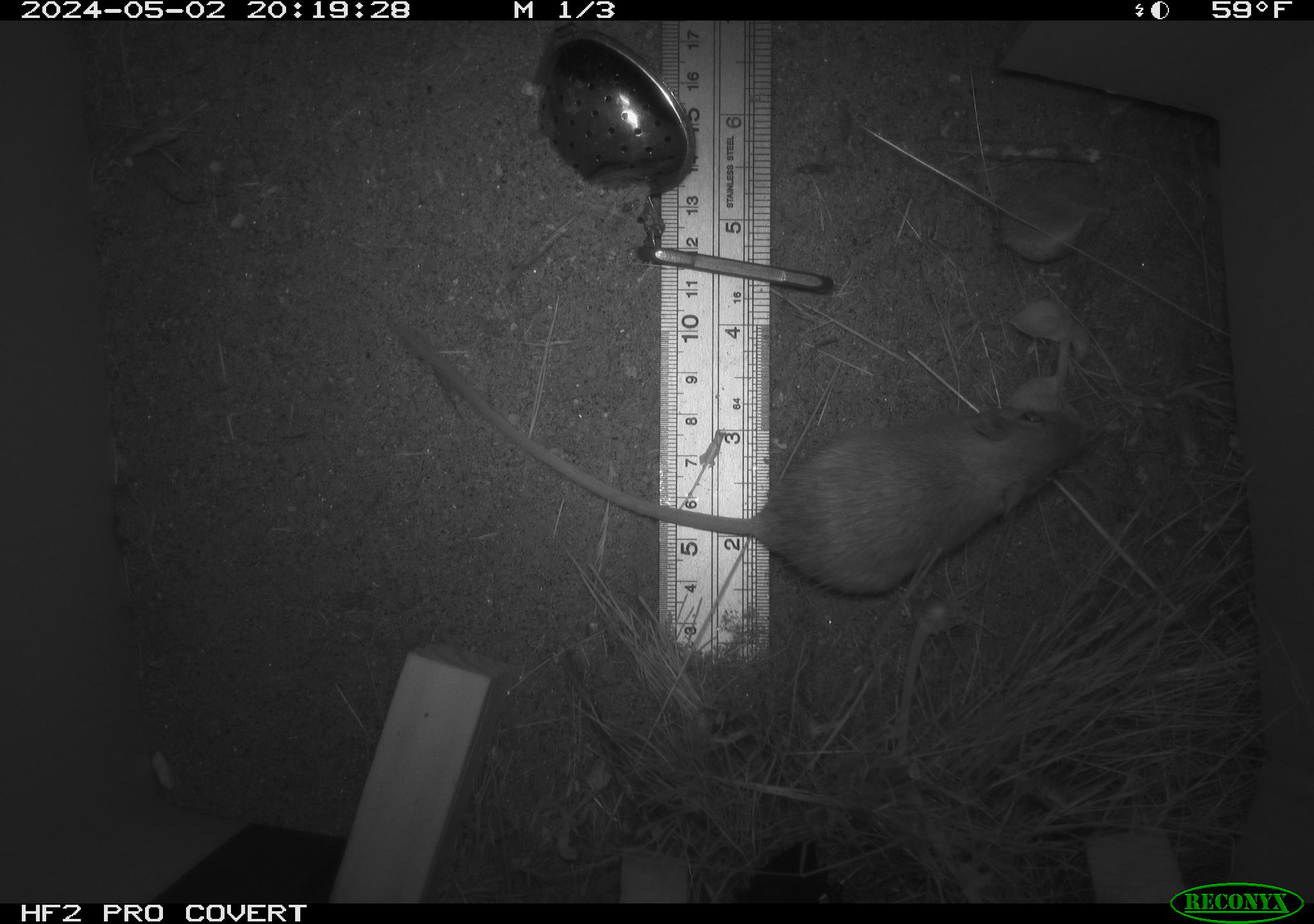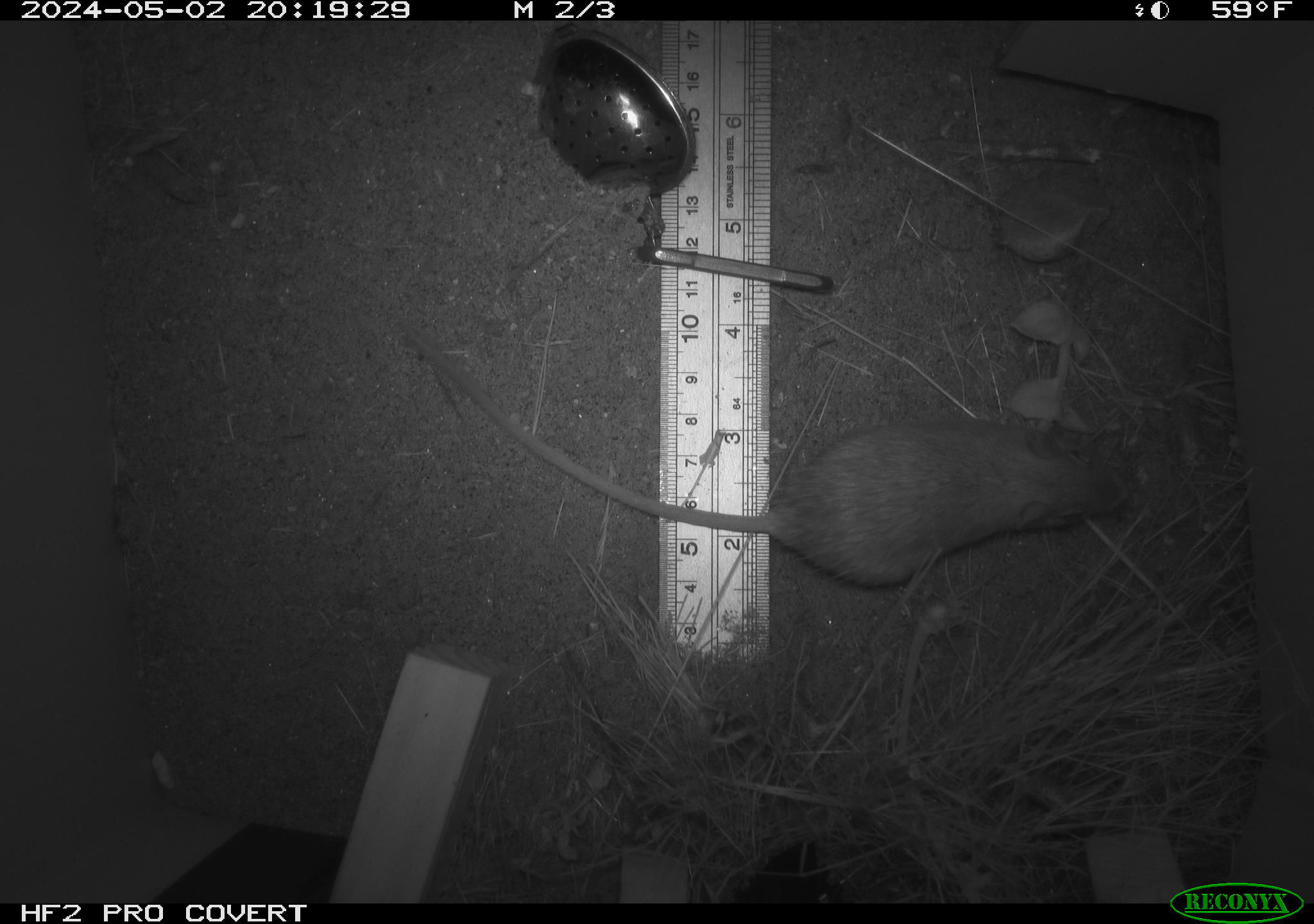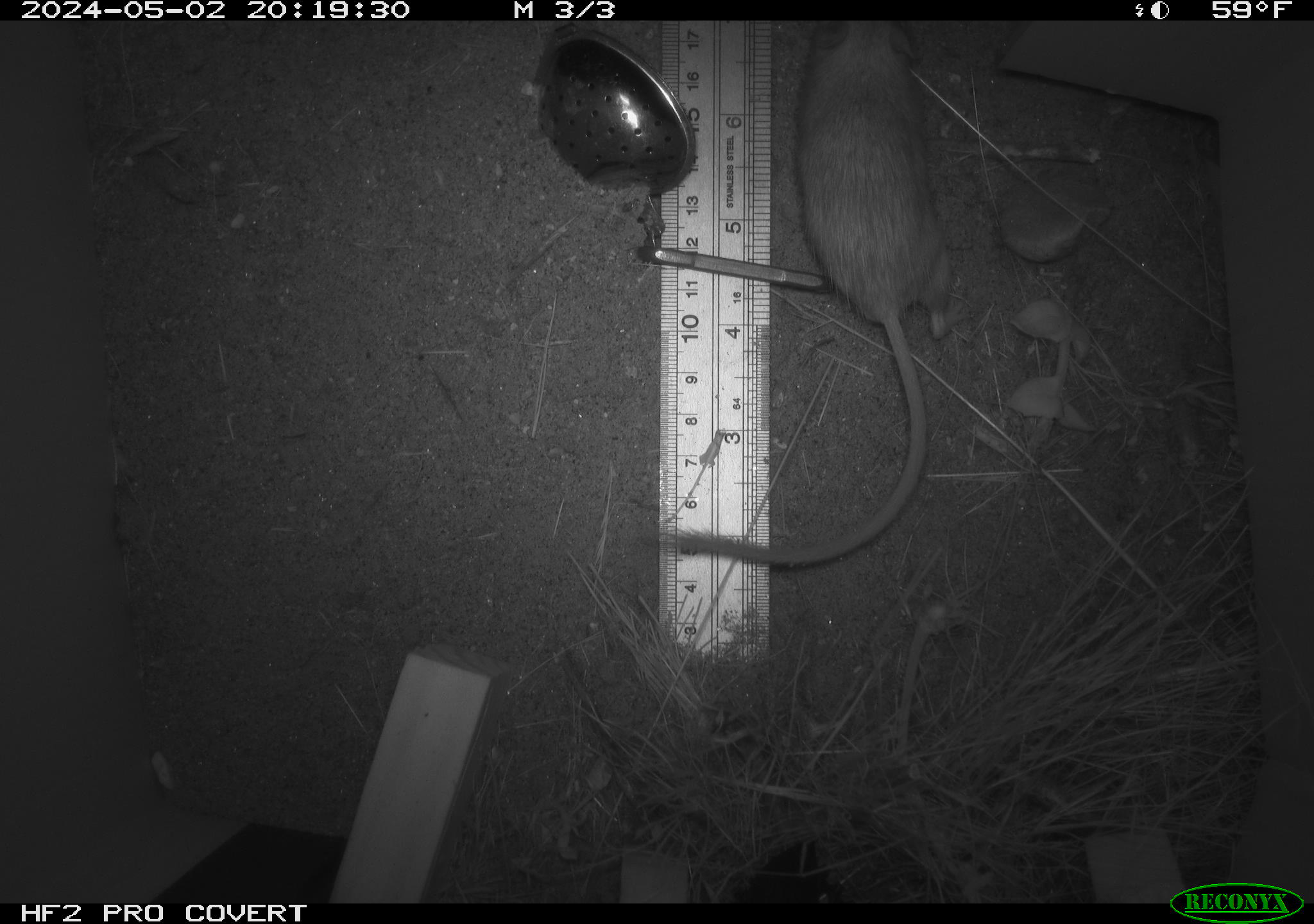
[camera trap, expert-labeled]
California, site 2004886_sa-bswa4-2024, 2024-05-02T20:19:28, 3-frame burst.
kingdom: Animalia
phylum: Chordata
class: Mammalia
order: Rodentia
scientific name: Rodentia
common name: mouse species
Mouse species (Rodentia).